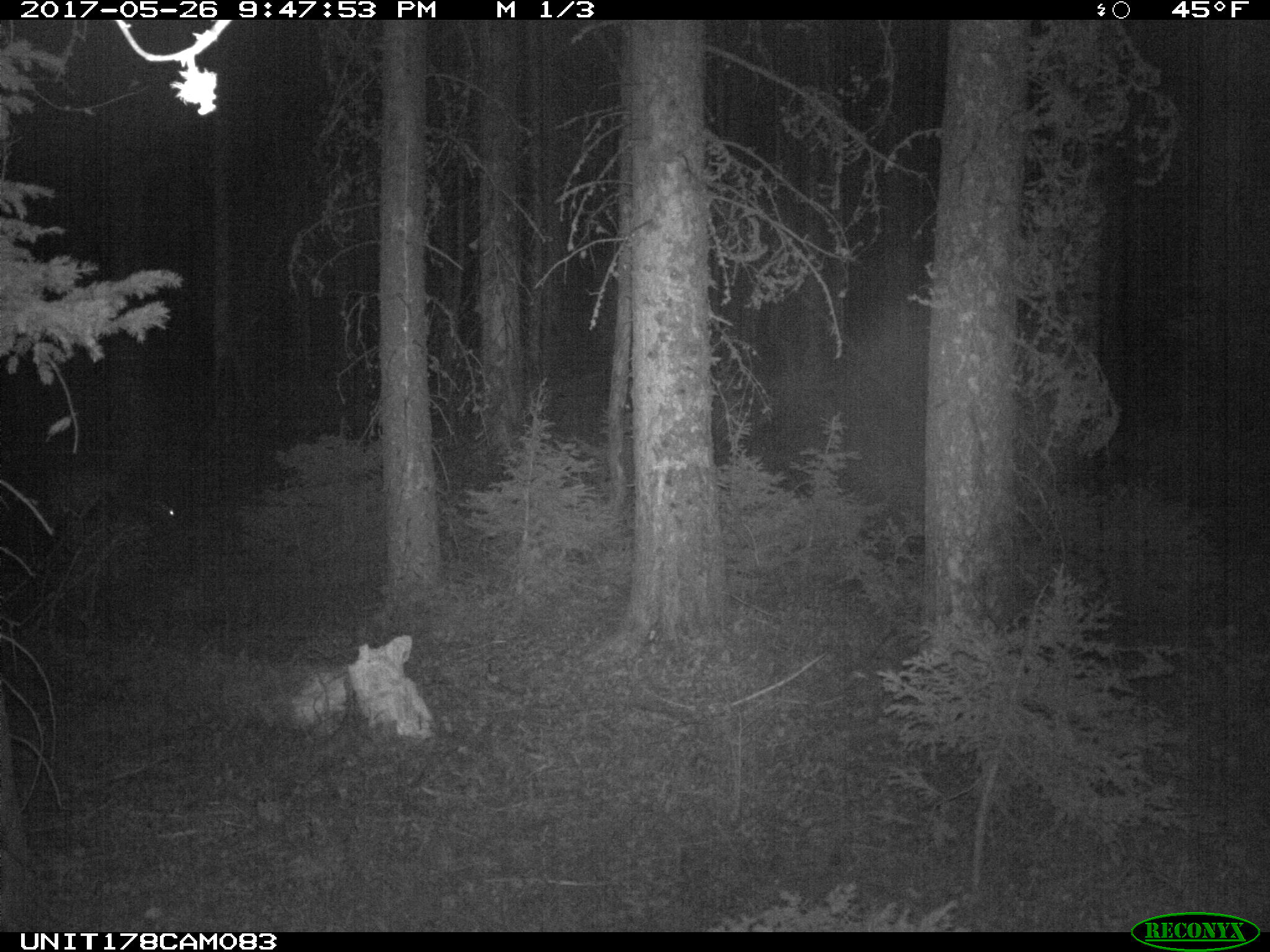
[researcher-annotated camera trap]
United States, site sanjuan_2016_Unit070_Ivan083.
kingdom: Animalia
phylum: Chordata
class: Mammalia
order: Artiodactyla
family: Cervidae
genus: Odocoileus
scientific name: Odocoileus hemionus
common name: mule deer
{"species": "Odocoileus hemionus (mule deer)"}